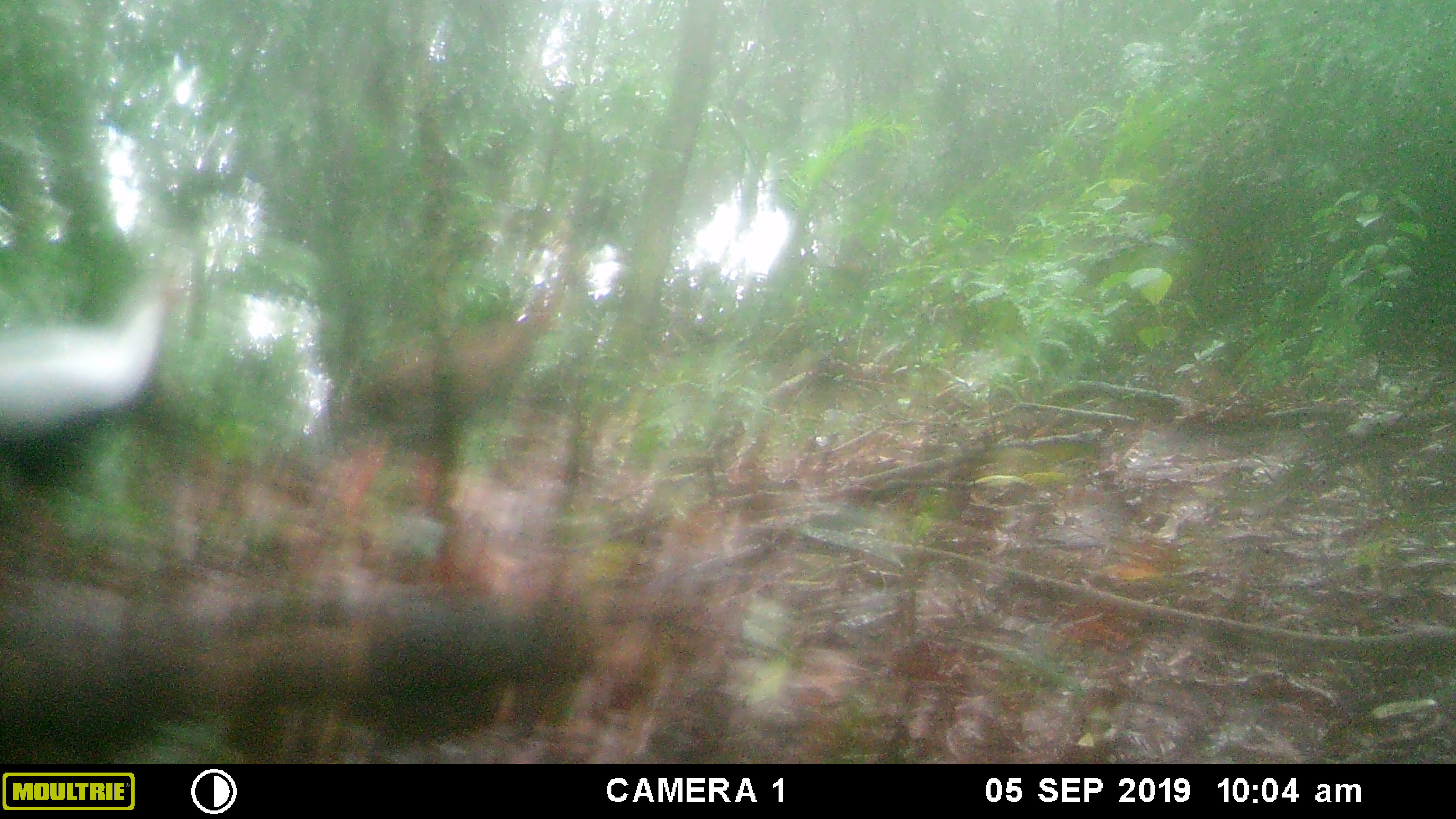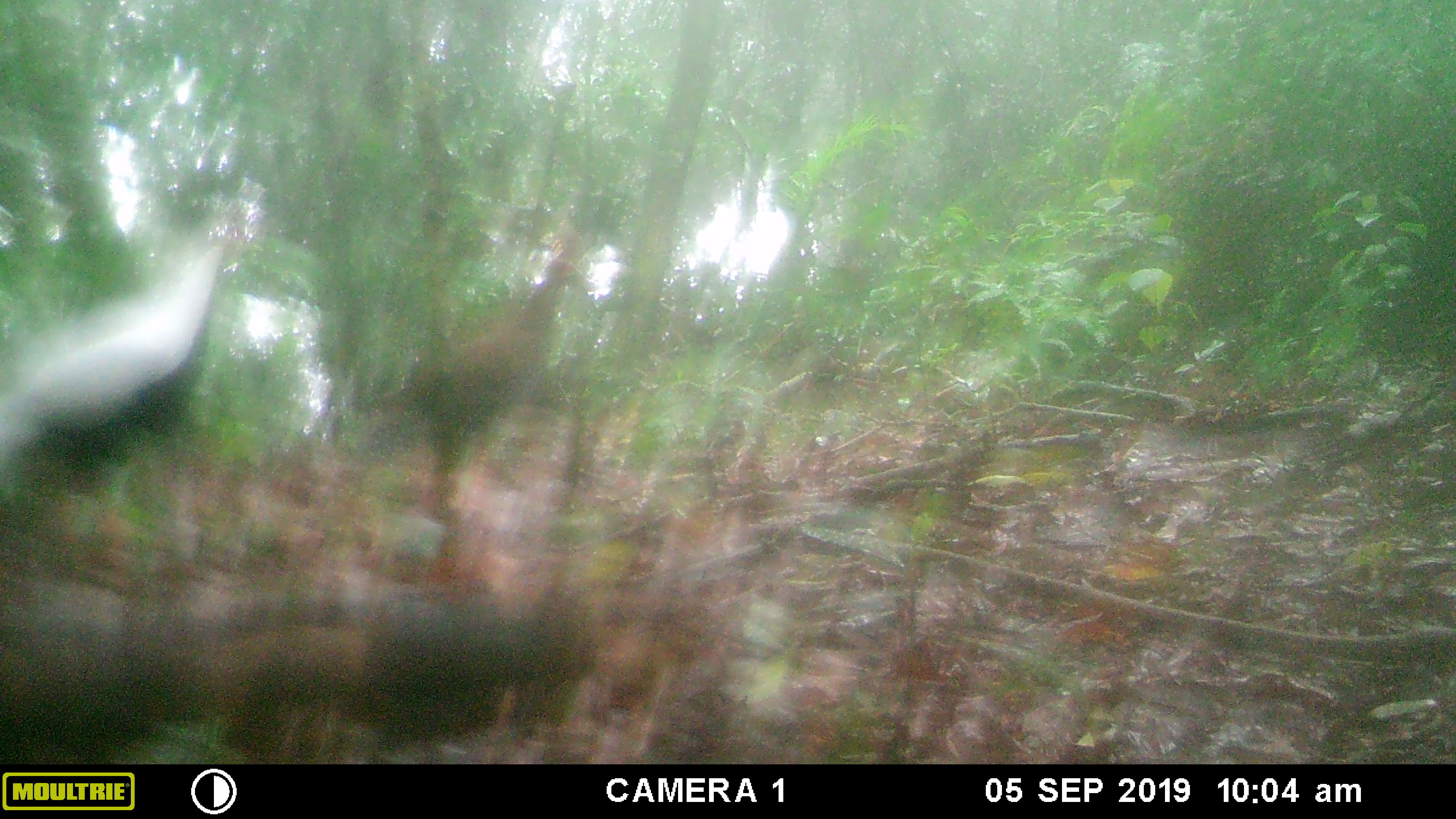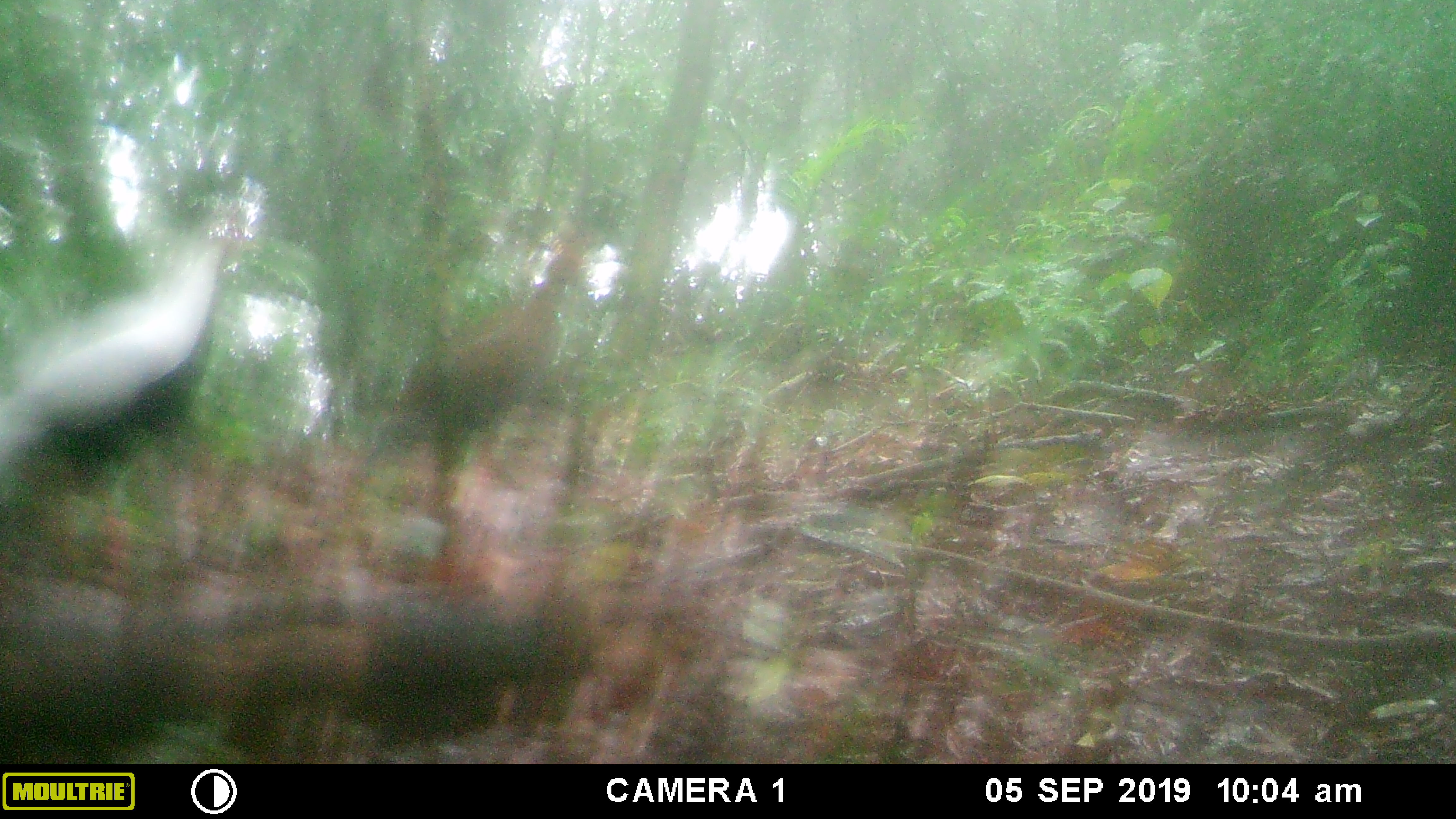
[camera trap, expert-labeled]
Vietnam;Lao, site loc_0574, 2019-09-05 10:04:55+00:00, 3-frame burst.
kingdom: Animalia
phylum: Chordata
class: Aves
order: Galliformes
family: Phasianidae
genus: Lophura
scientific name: Lophura nycthemera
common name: silver pheasant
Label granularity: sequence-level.